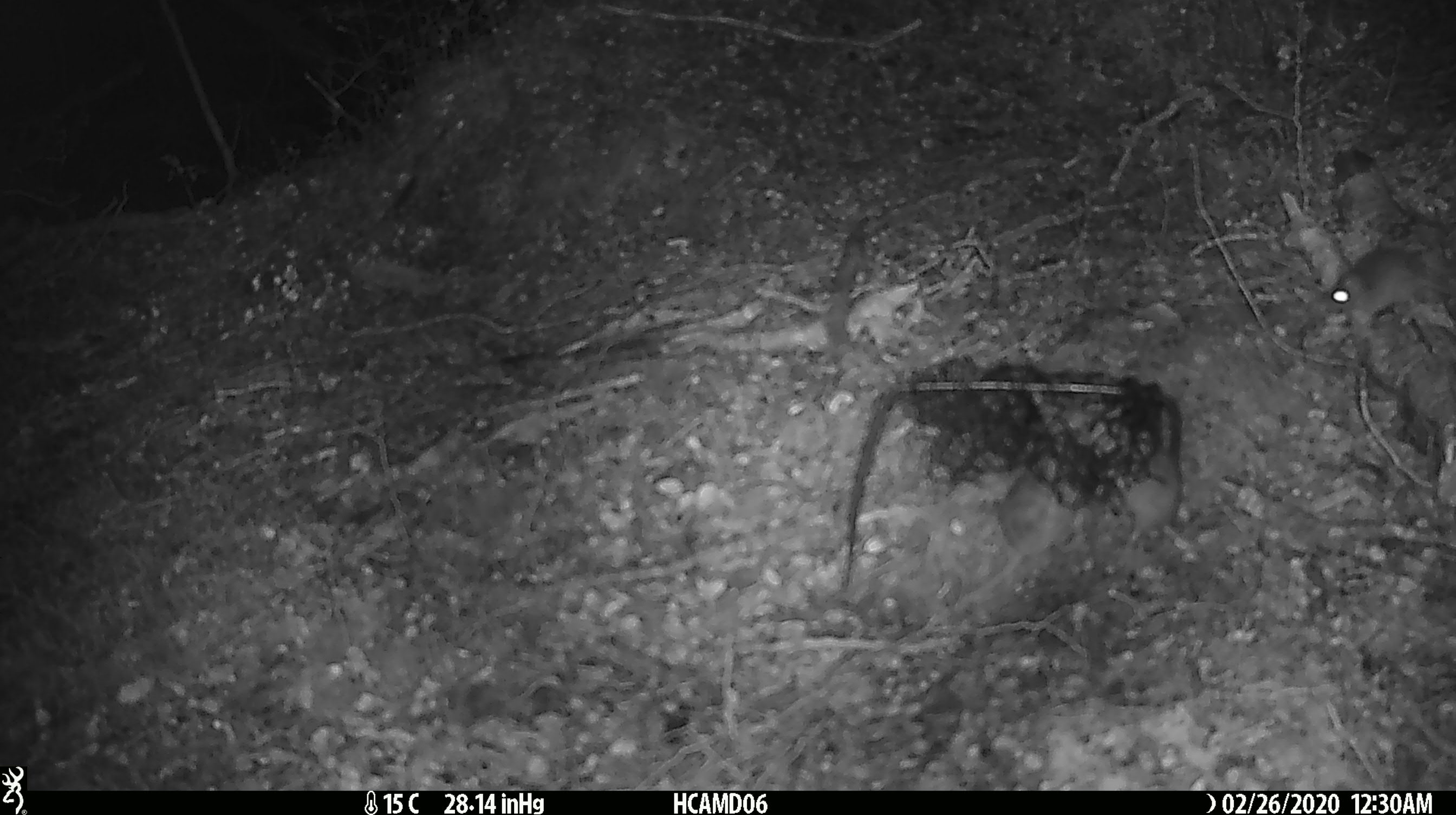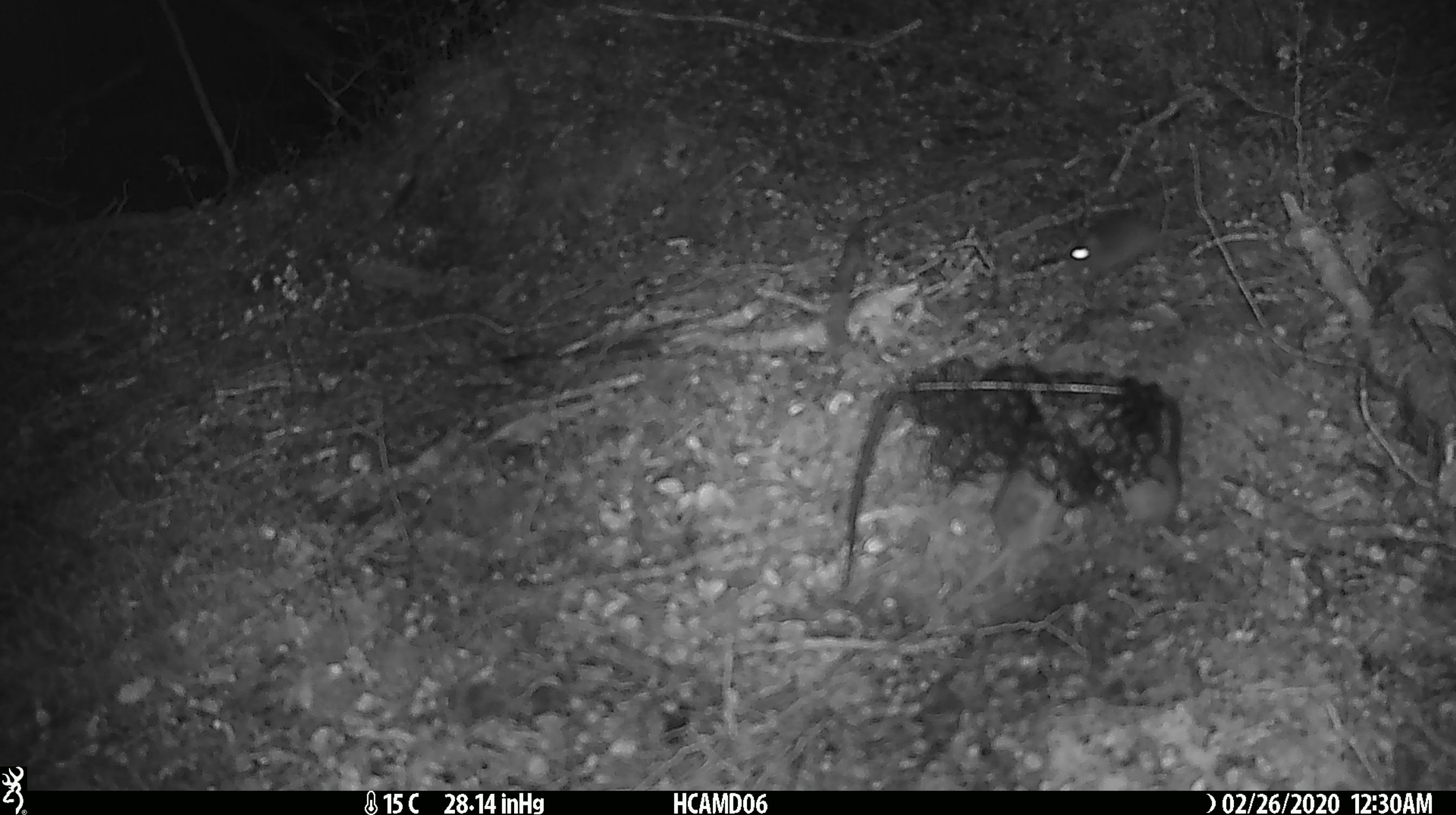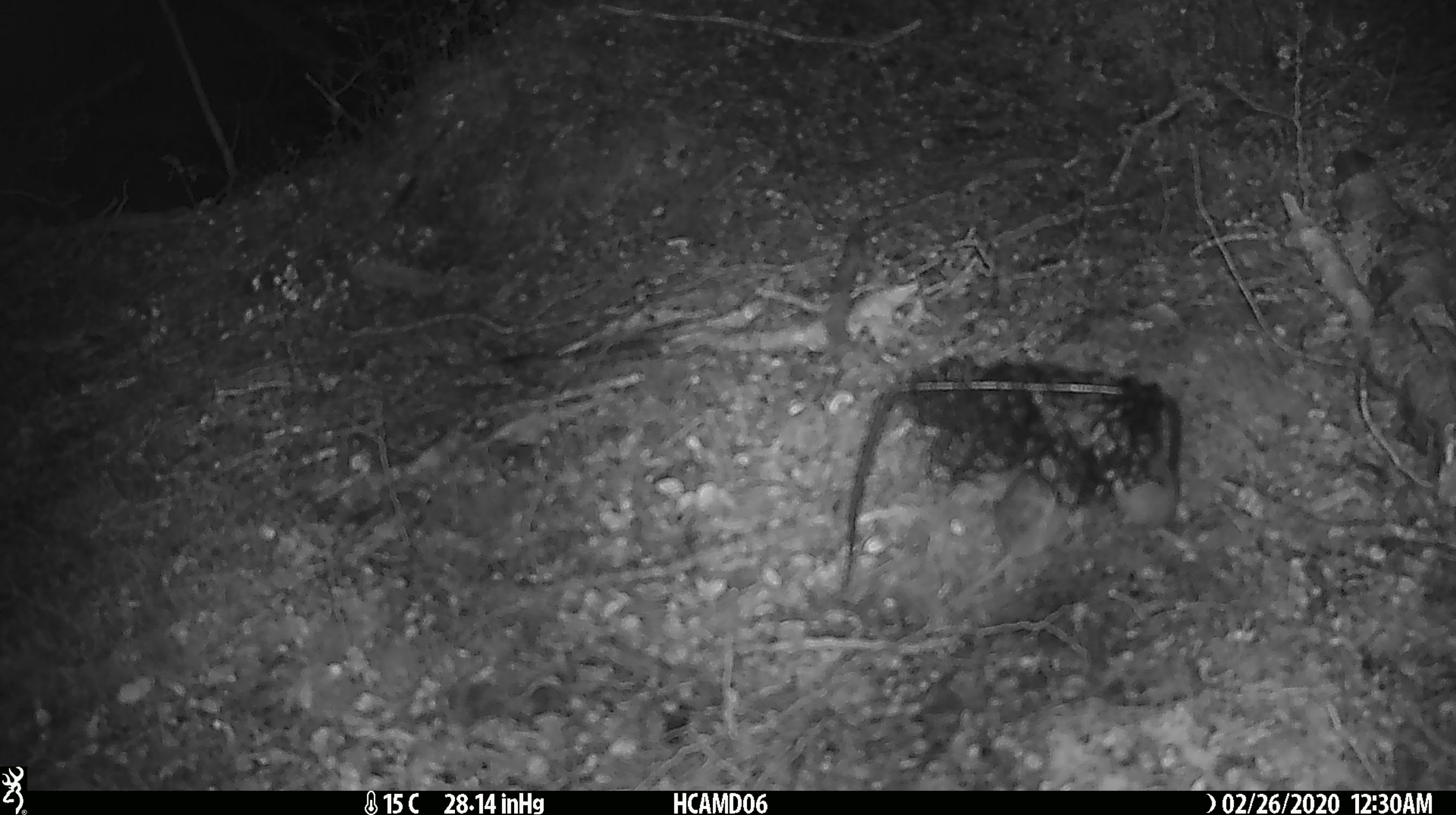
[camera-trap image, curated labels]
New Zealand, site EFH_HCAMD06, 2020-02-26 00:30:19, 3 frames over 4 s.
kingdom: Animalia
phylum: Chordata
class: Mammalia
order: Rodentia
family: Muridae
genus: Mus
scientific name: Mus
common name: mouse